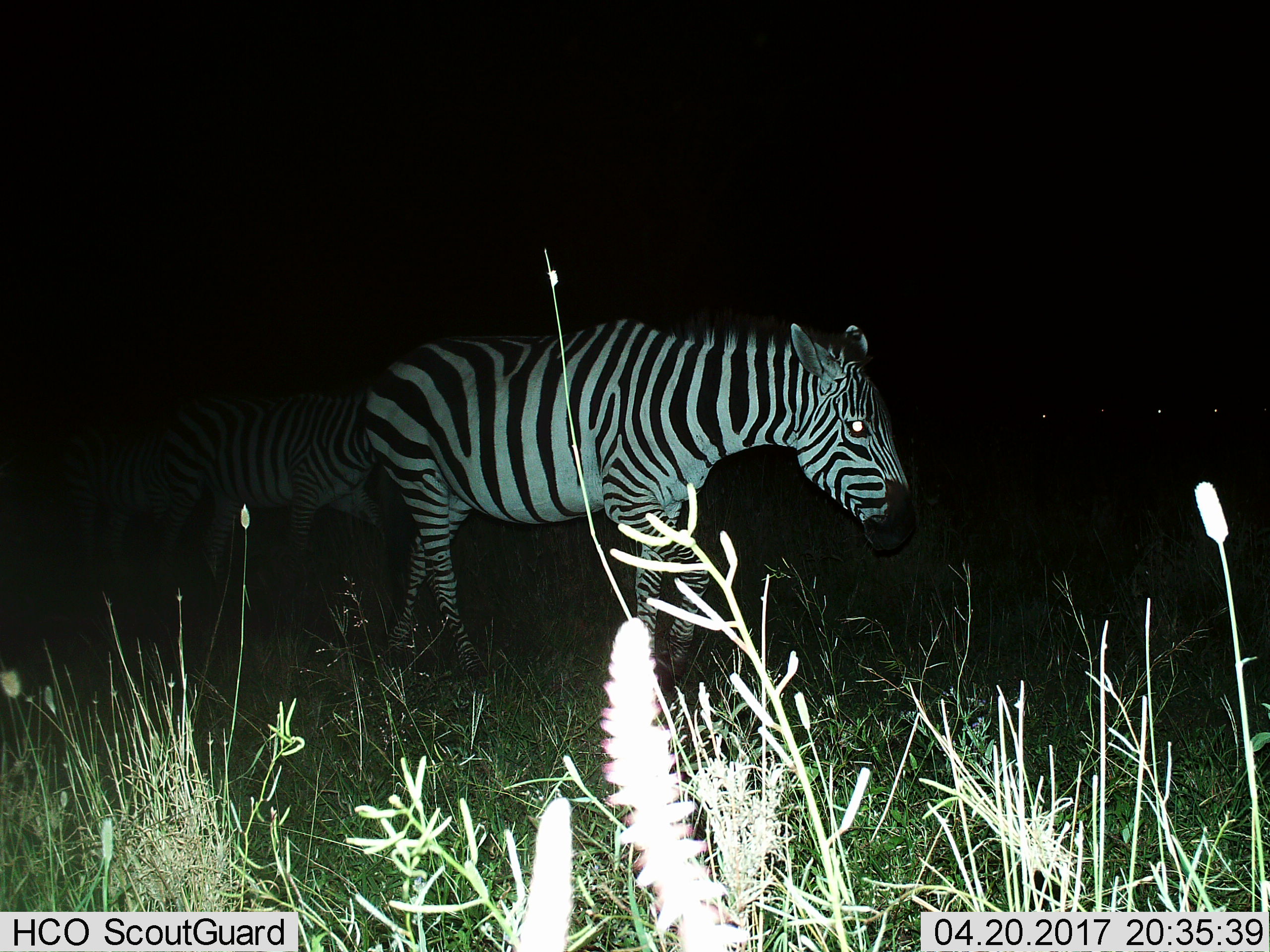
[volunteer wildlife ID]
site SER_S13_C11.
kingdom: Animalia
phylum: Chordata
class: Mammalia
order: Perissodactyla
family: Equidae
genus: Equus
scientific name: Equus quagga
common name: plains zebra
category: zebraplains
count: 3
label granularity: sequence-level